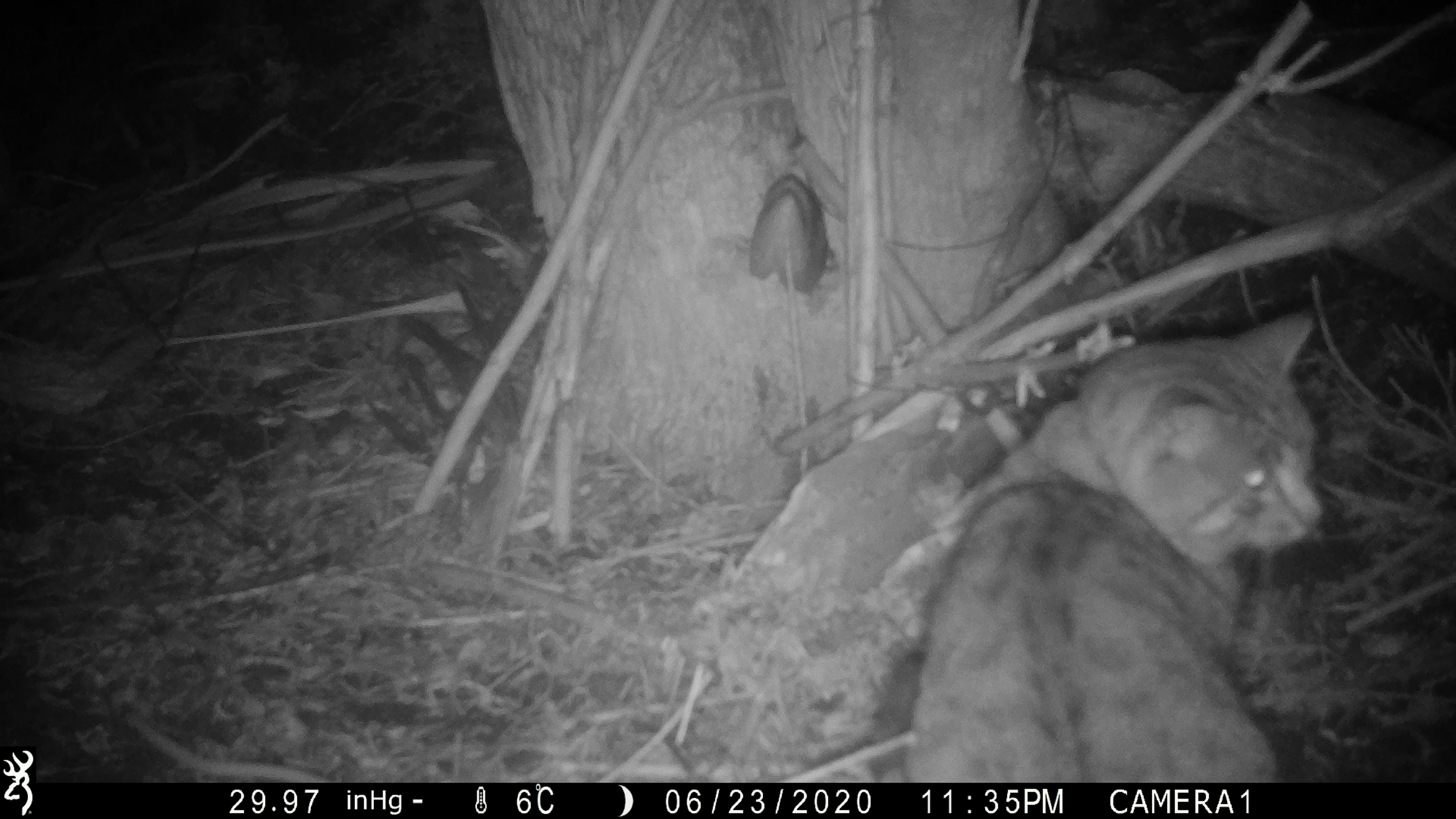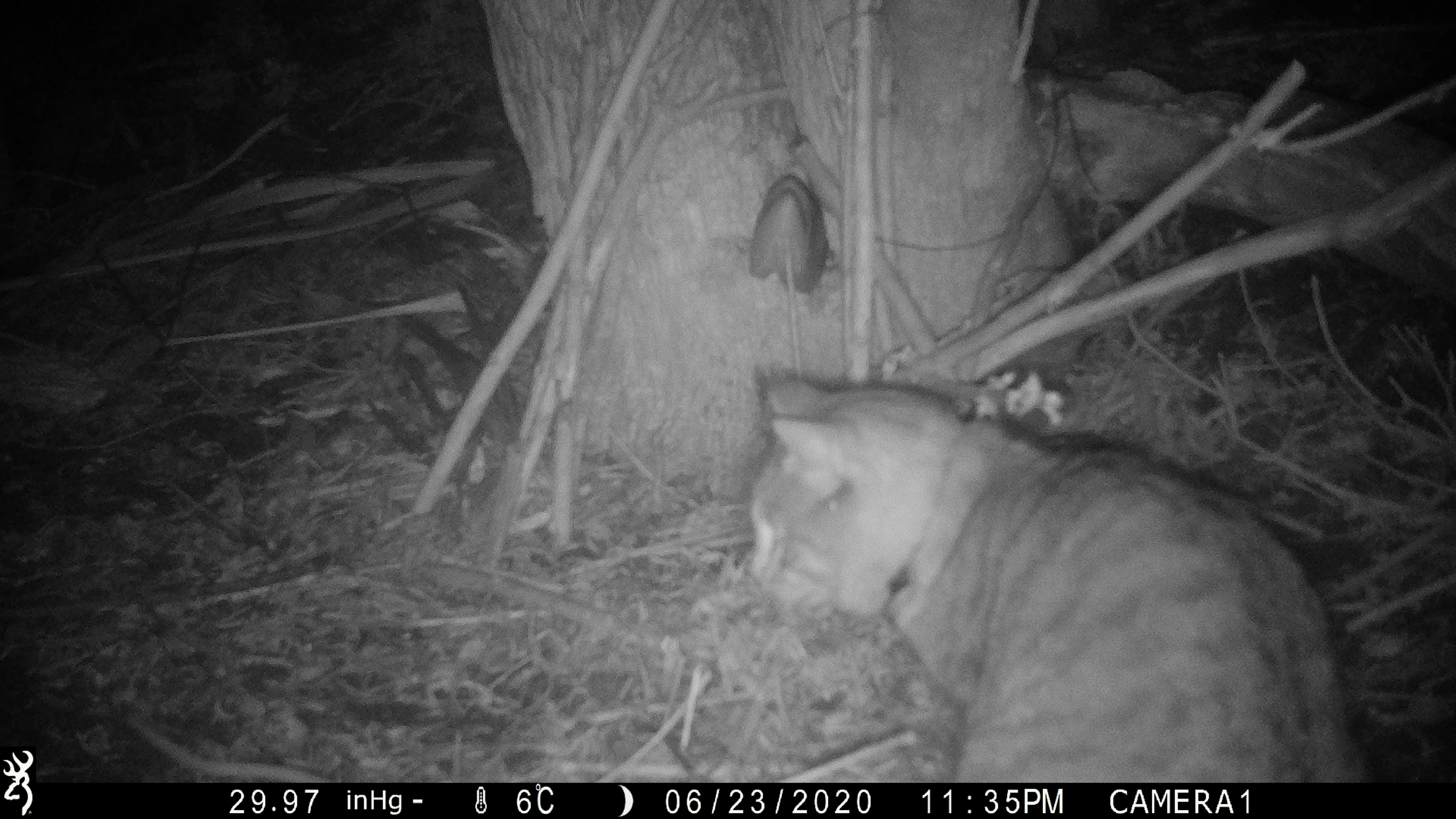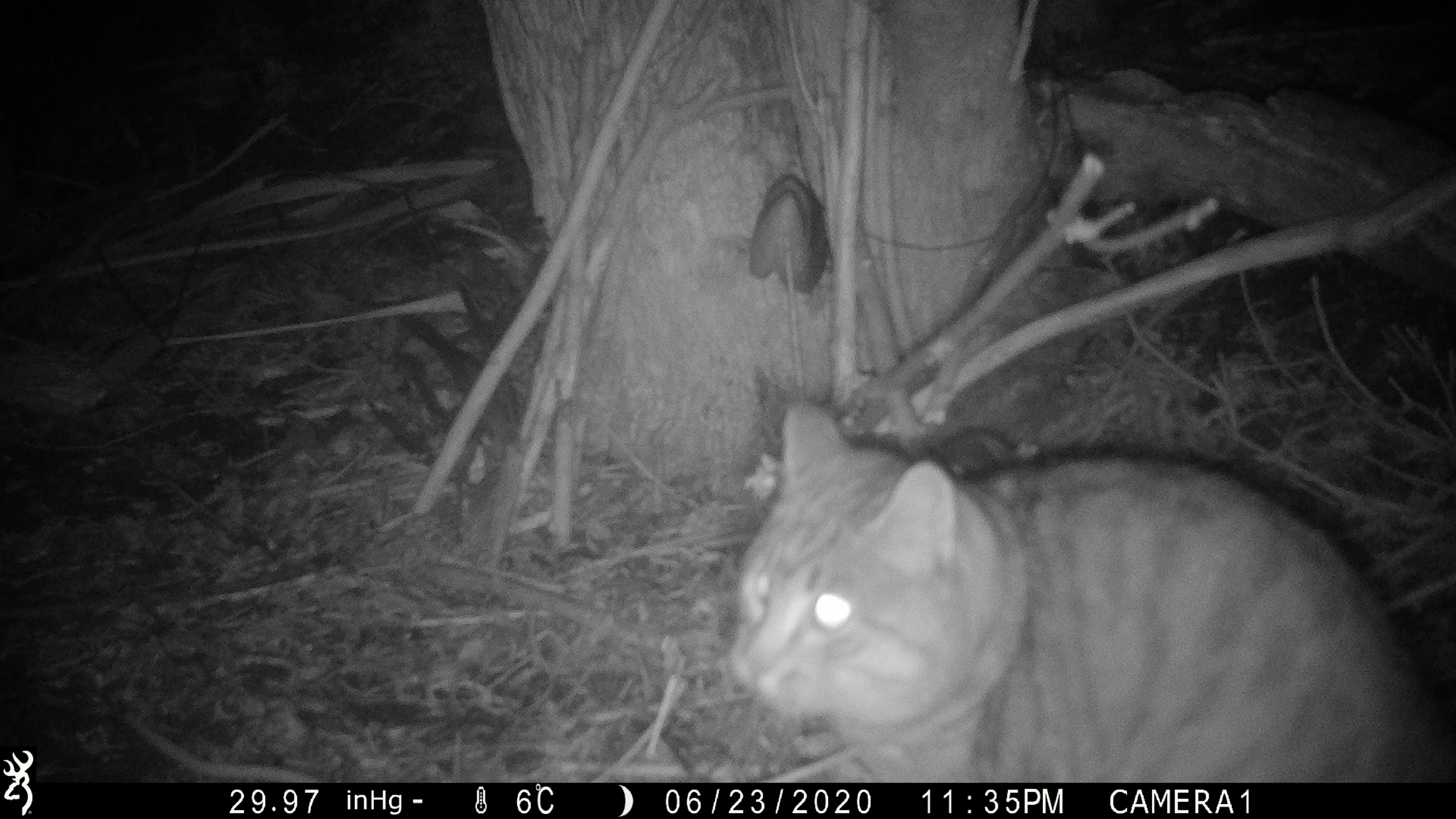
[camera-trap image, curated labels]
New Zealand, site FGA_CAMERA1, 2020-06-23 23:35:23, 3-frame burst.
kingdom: Animalia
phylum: Chordata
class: Mammalia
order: Carnivora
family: Felidae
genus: Felis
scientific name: Felis catus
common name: domestic cat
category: cat